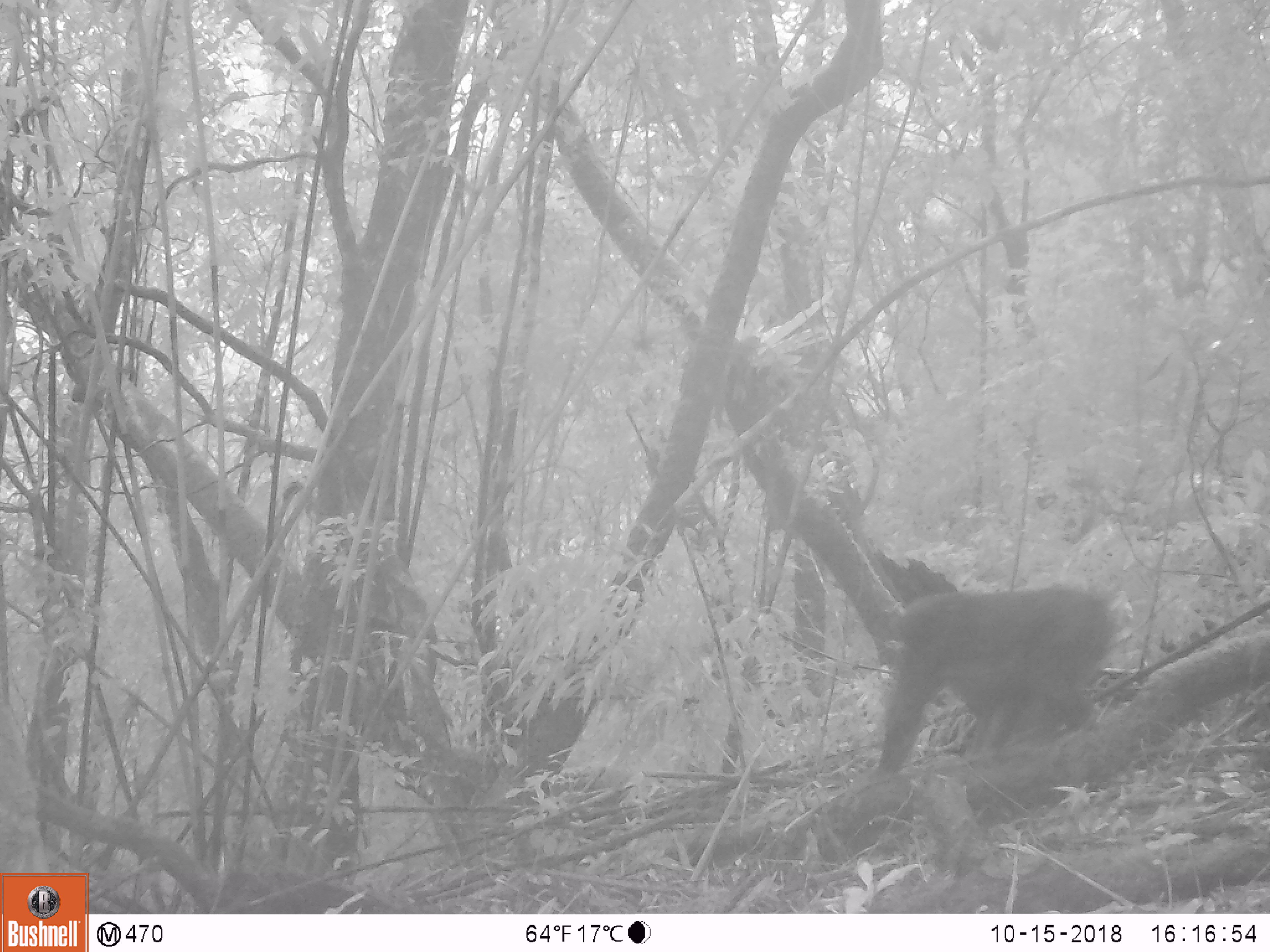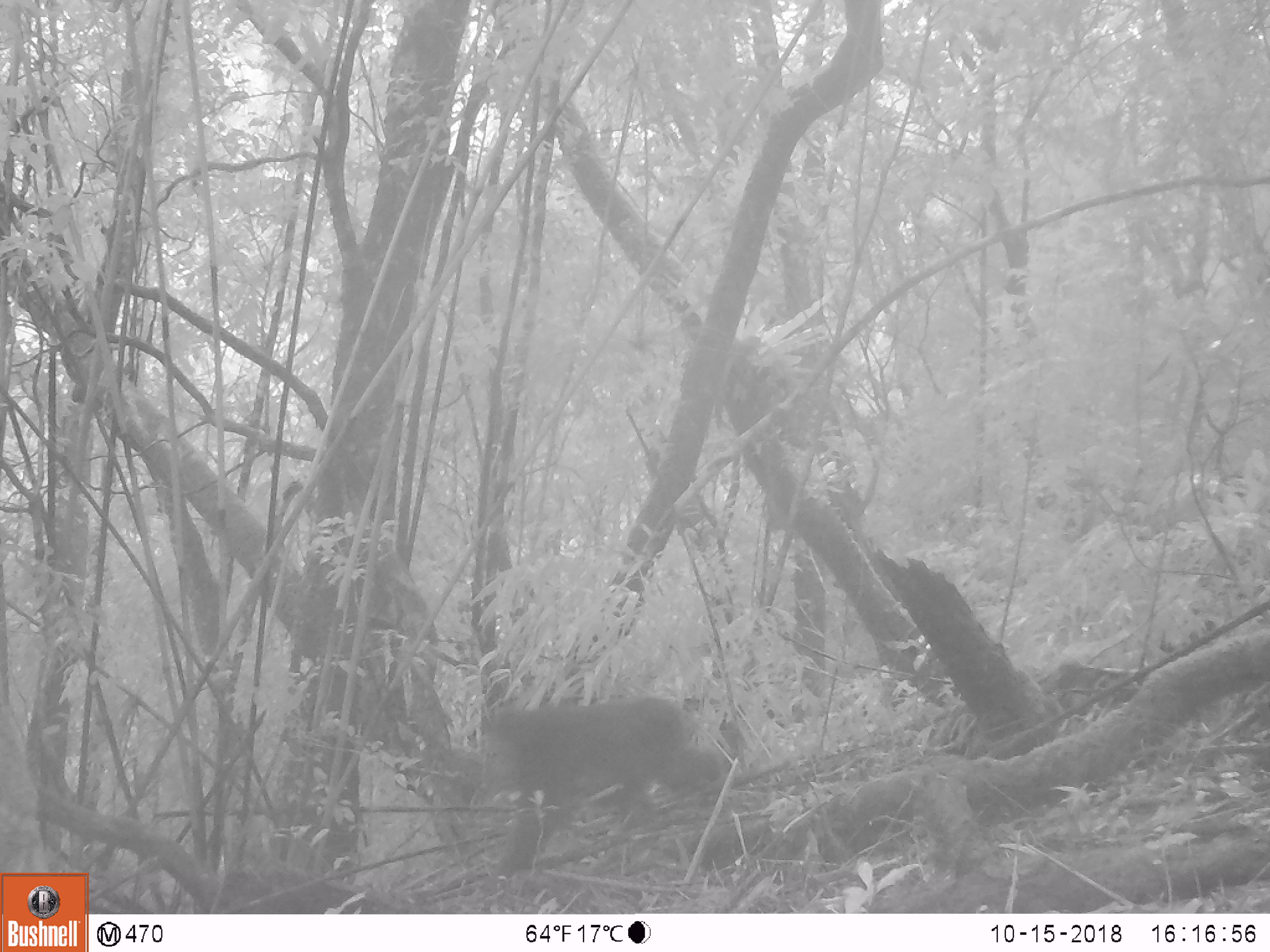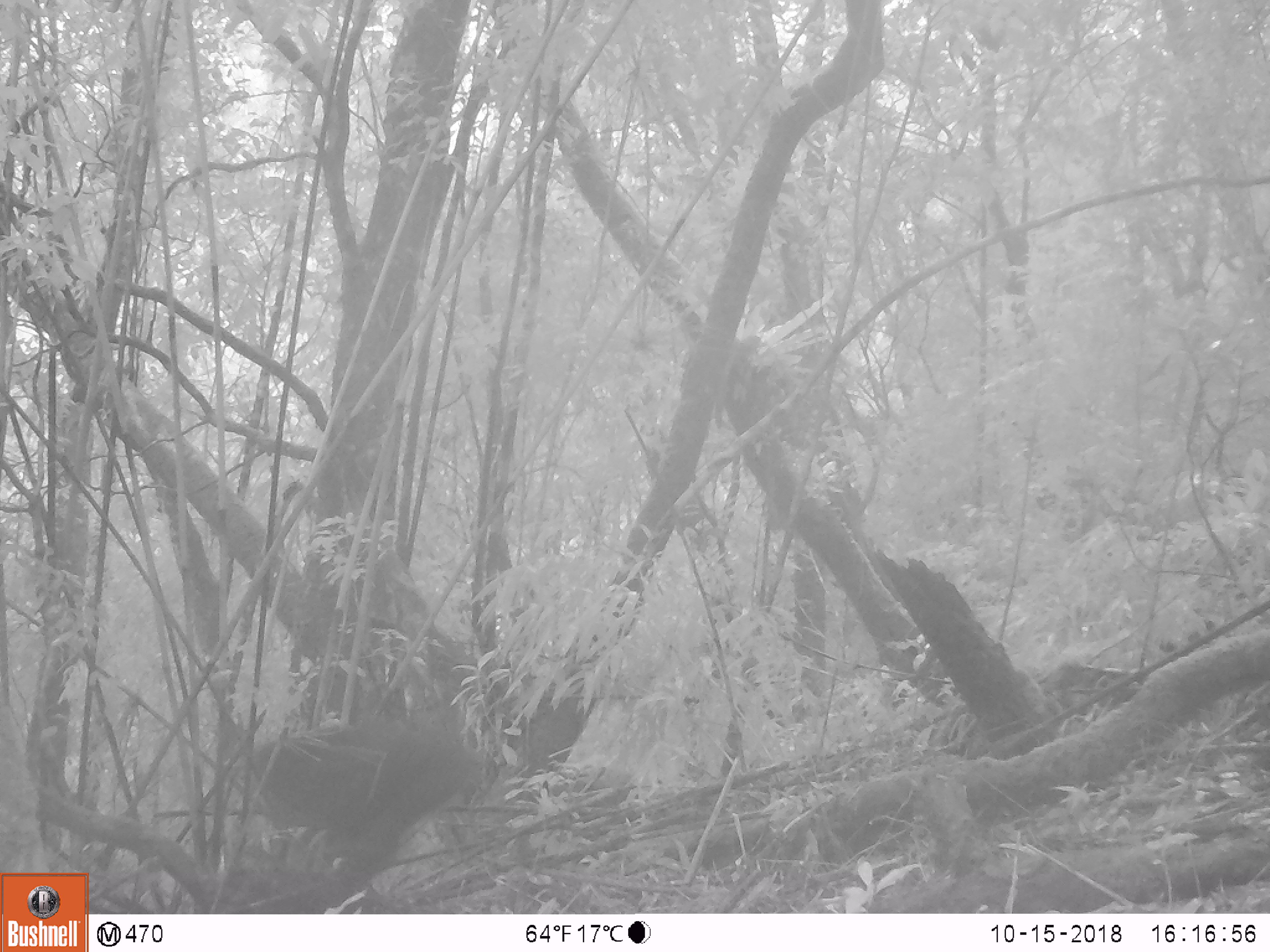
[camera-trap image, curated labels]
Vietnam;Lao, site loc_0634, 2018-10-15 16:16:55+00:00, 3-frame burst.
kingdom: Animalia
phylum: Chordata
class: Mammalia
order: Primates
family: Cercopithecidae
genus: Macaca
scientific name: Macaca arctoides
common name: stump-tailed macaque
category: stump tailed macaque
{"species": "stump tailed macaque (stump-tailed macaque) (Macaca arctoides)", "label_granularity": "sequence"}